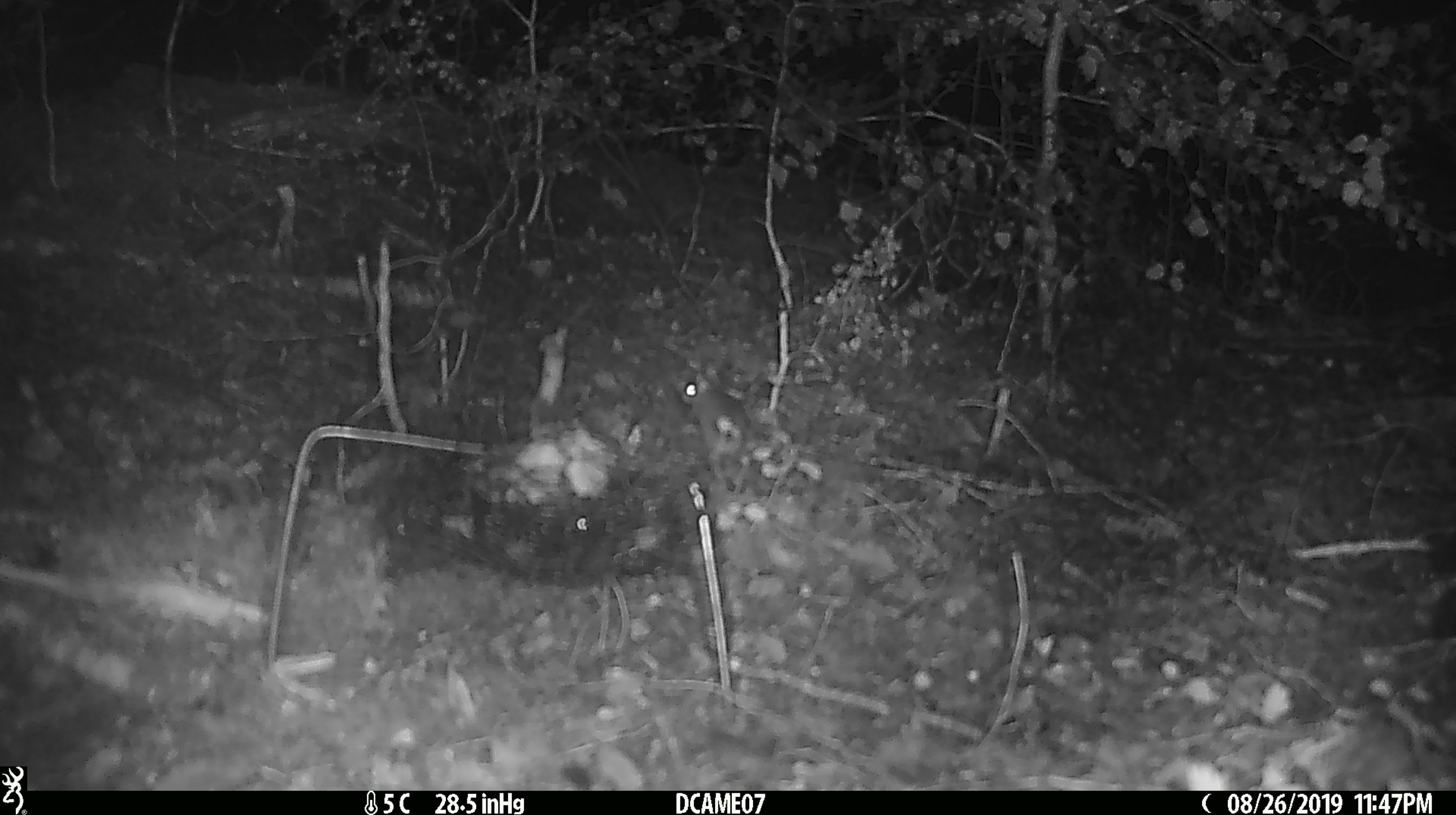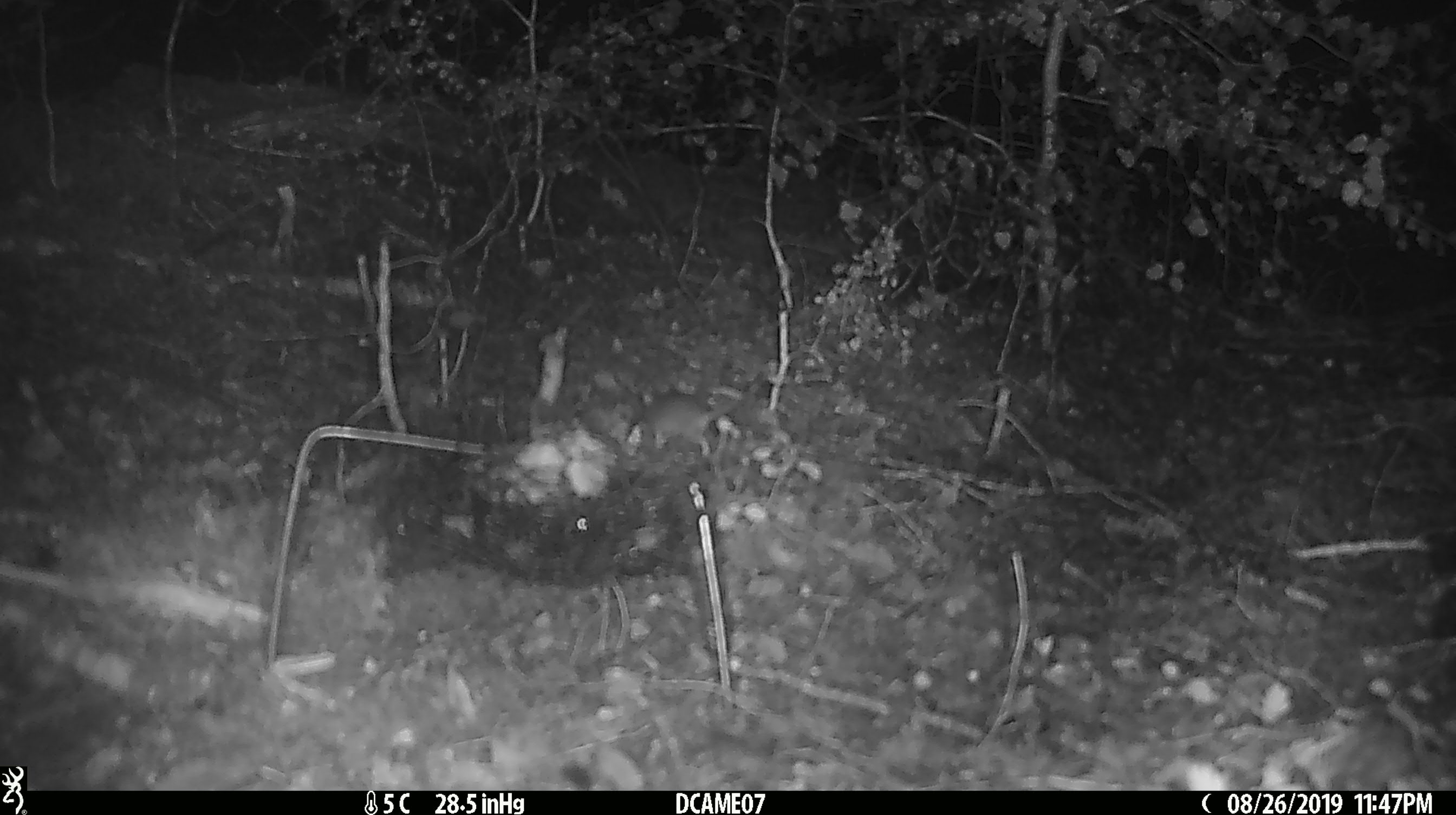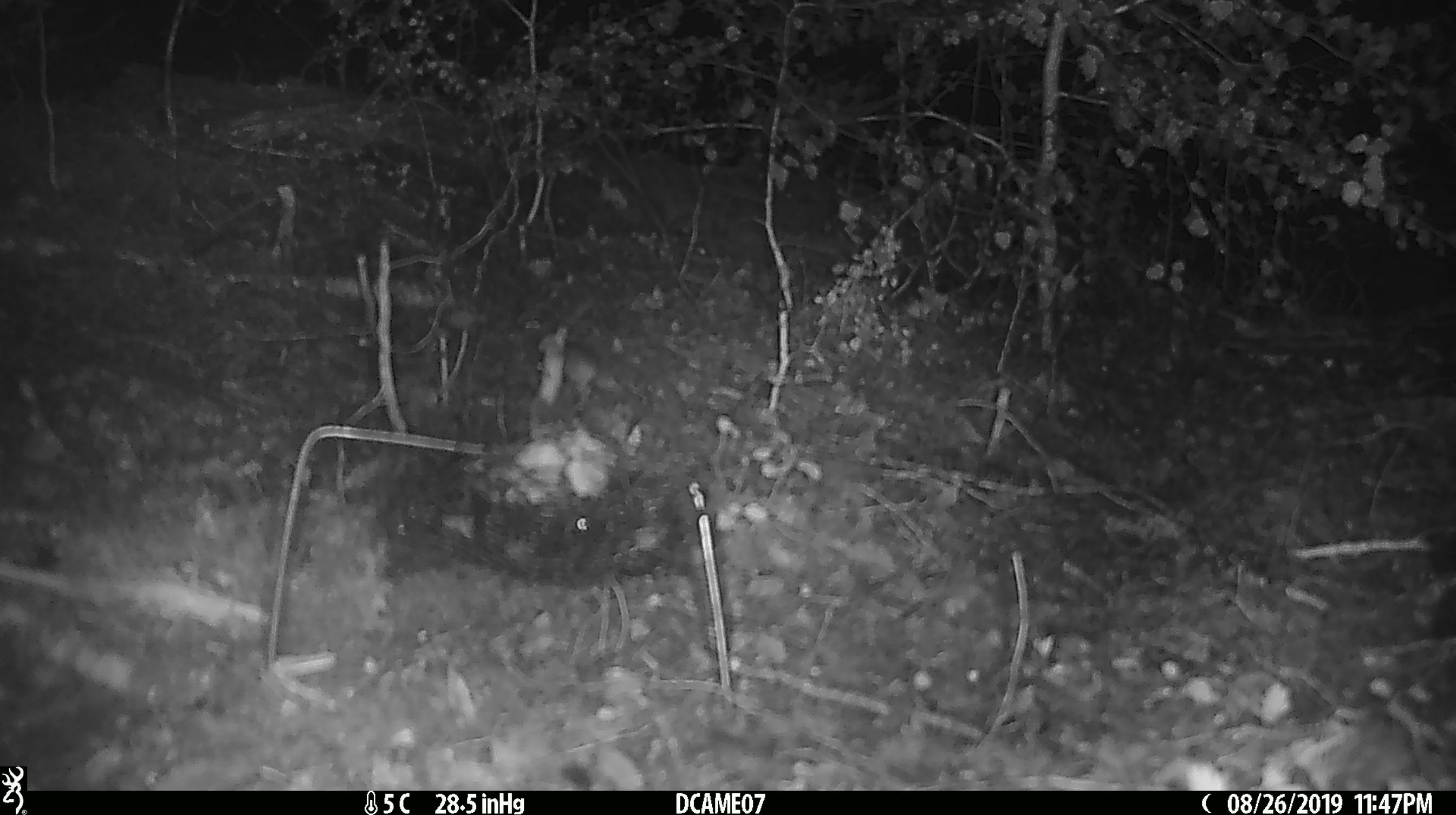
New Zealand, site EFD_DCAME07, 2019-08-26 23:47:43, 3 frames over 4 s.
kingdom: Animalia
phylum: Chordata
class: Mammalia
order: Rodentia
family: Muridae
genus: Mus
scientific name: Mus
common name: mouse